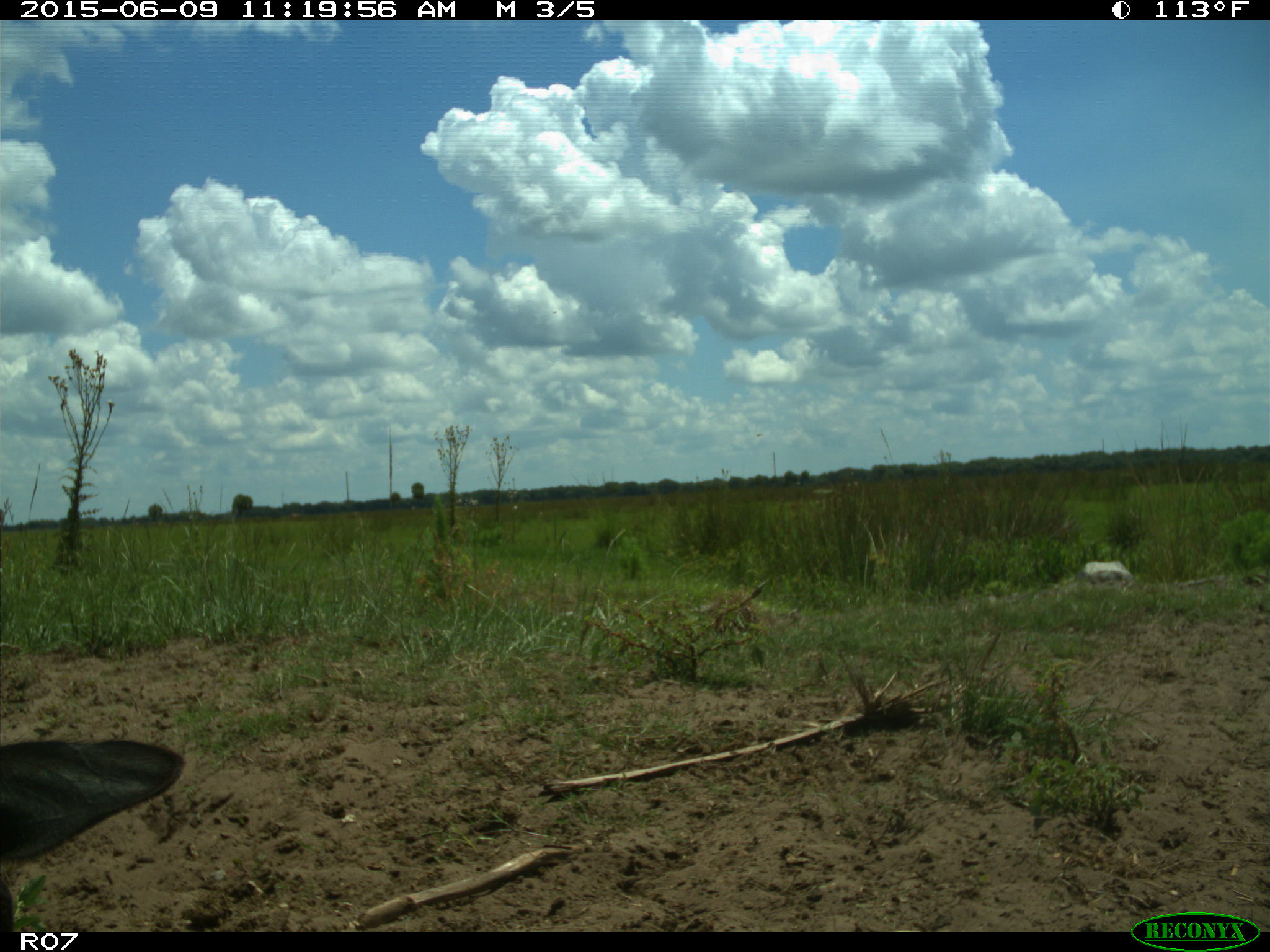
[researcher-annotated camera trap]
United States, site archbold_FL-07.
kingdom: Animalia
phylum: Chordata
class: Mammalia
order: Artiodactyla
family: Bovidae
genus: Bos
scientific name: Bos taurus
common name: domestic cow